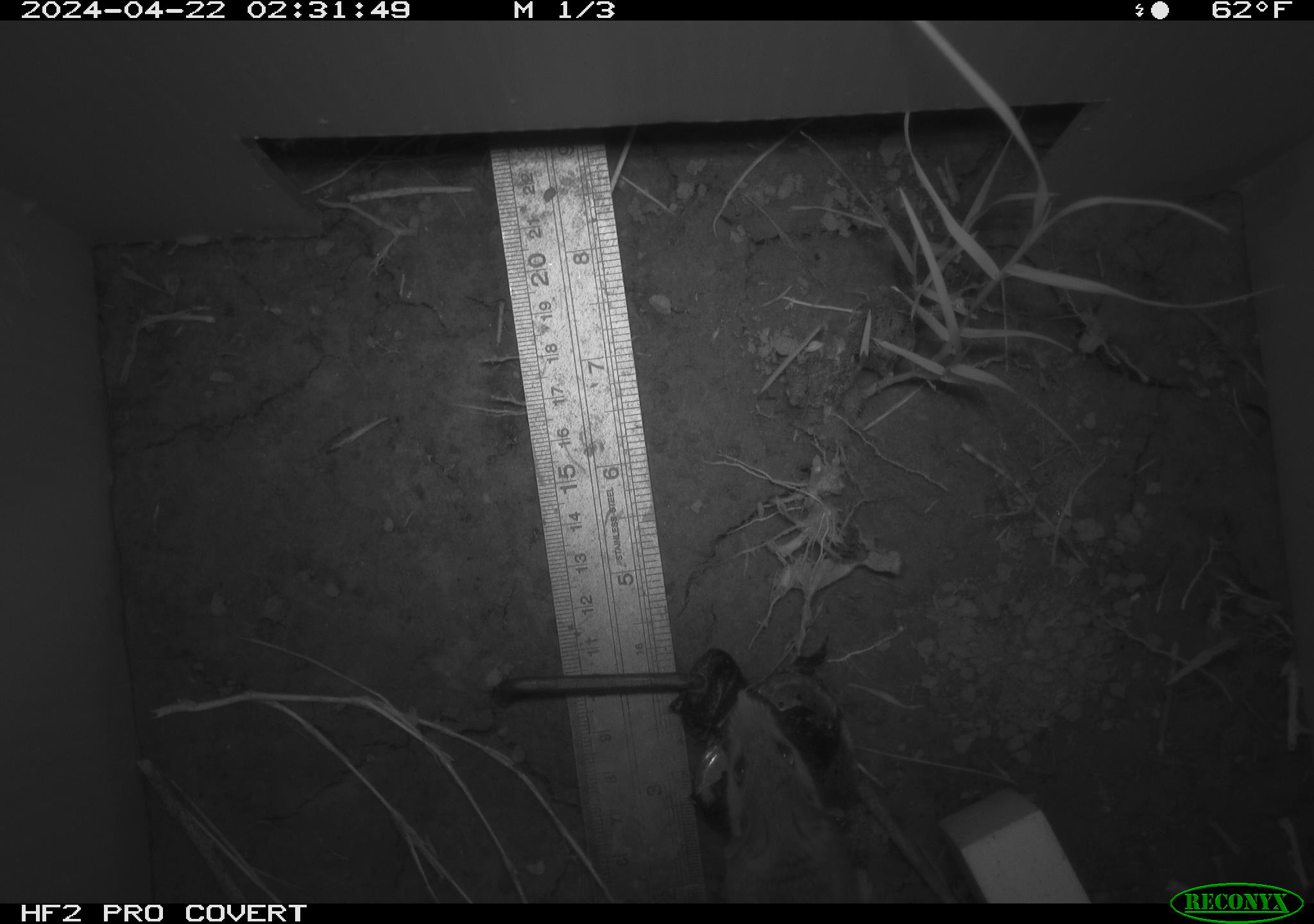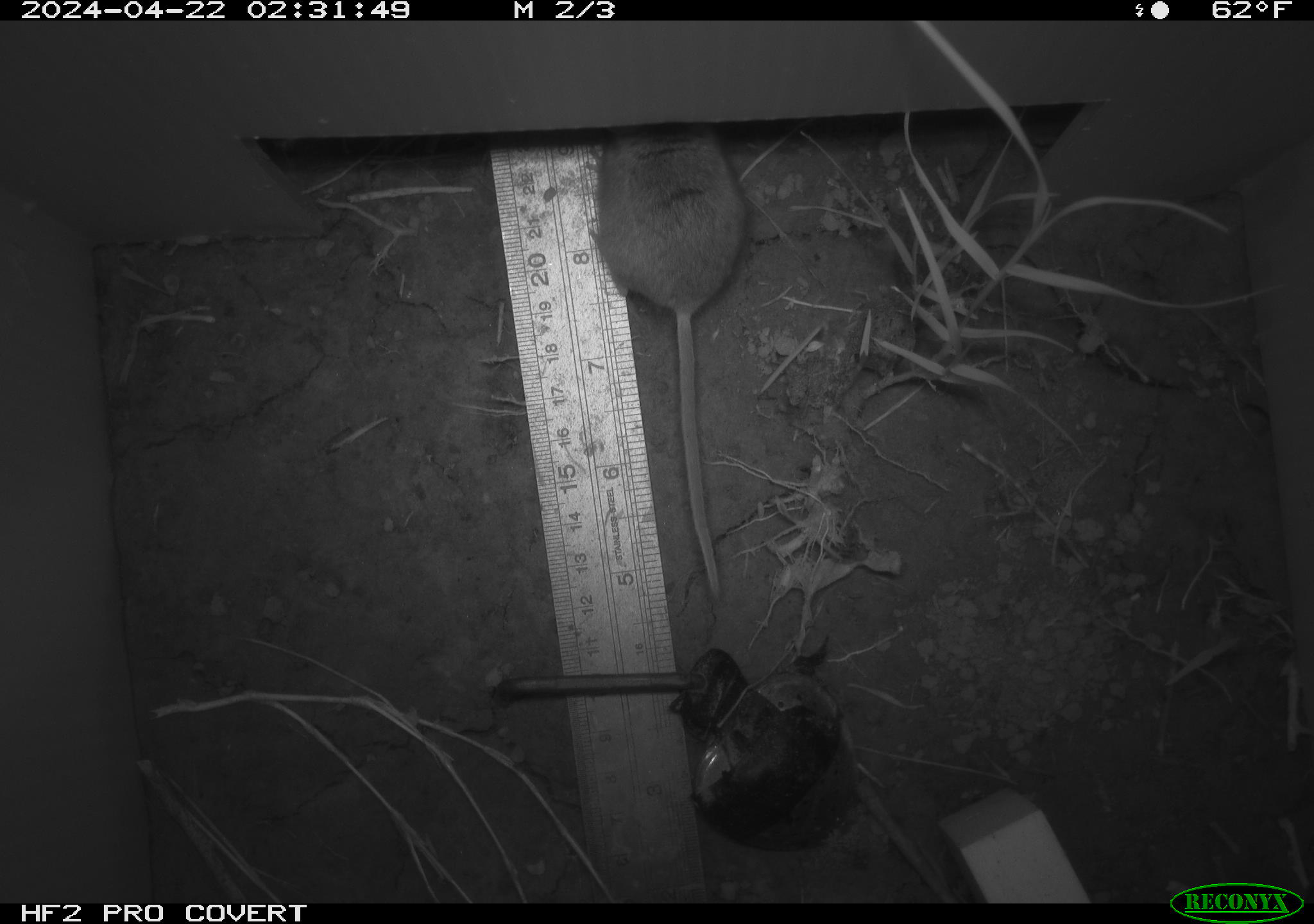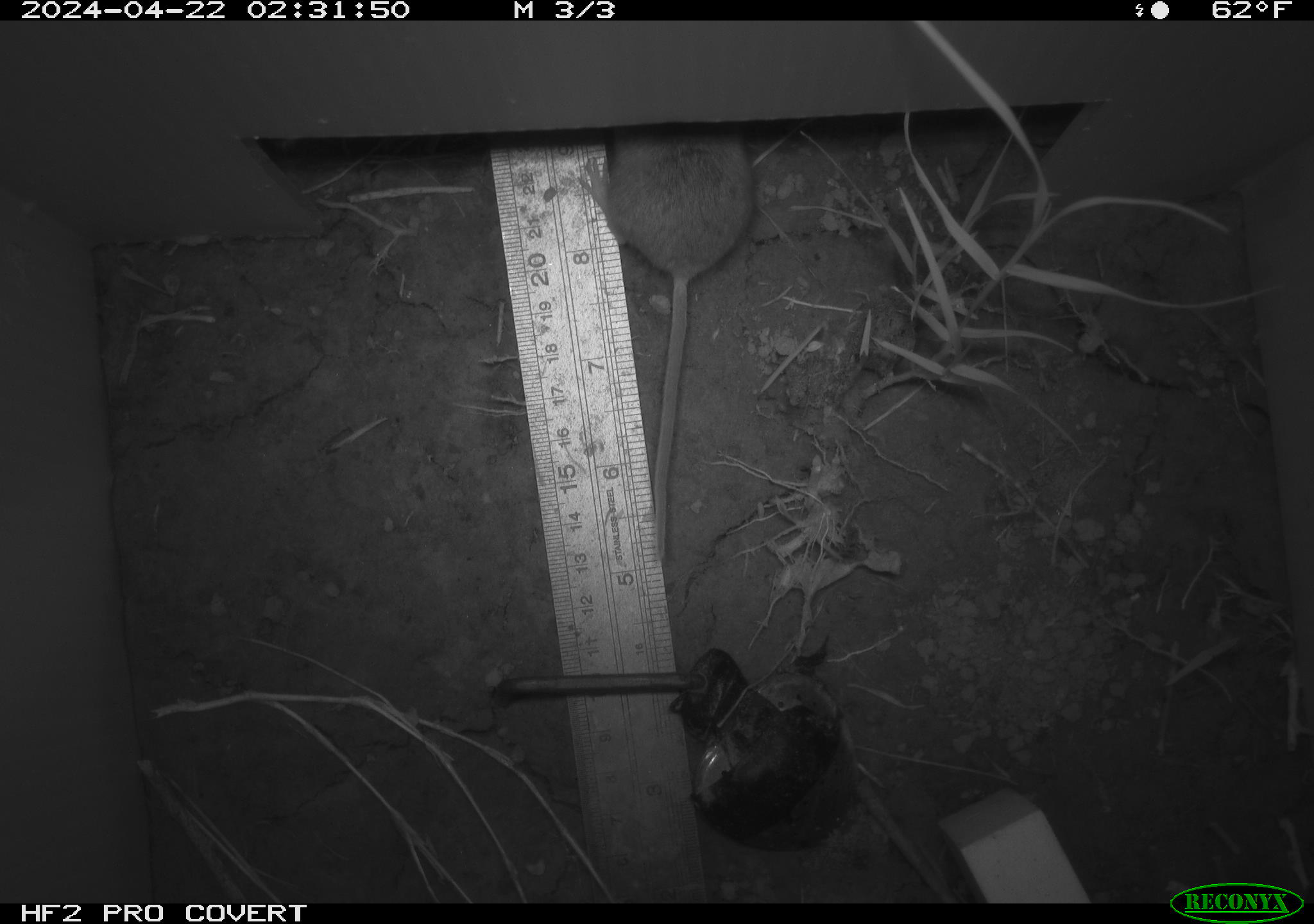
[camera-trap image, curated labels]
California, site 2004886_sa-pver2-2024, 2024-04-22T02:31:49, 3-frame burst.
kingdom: Animalia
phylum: Chordata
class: Mammalia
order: Rodentia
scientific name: Rodentia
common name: mouse species